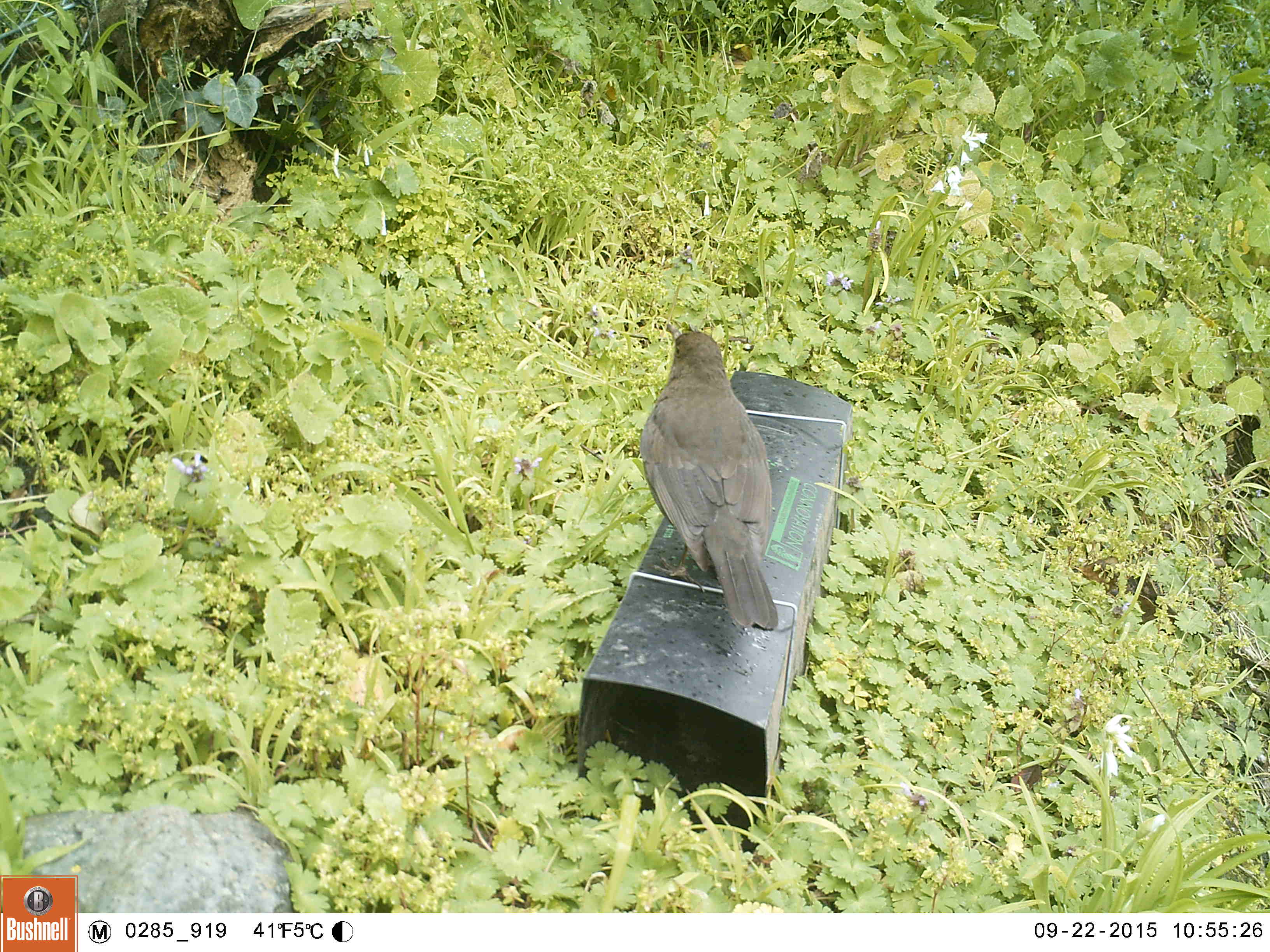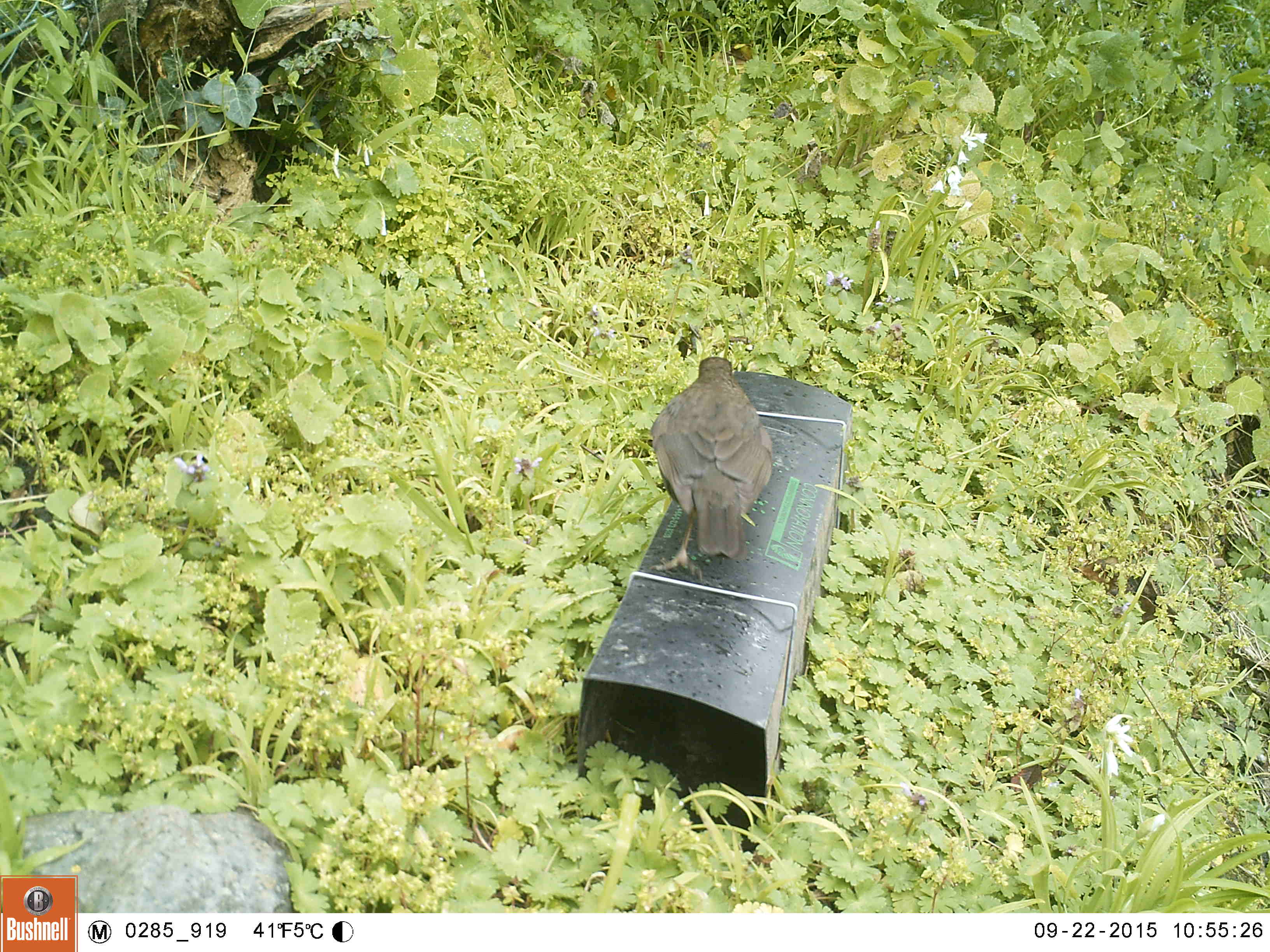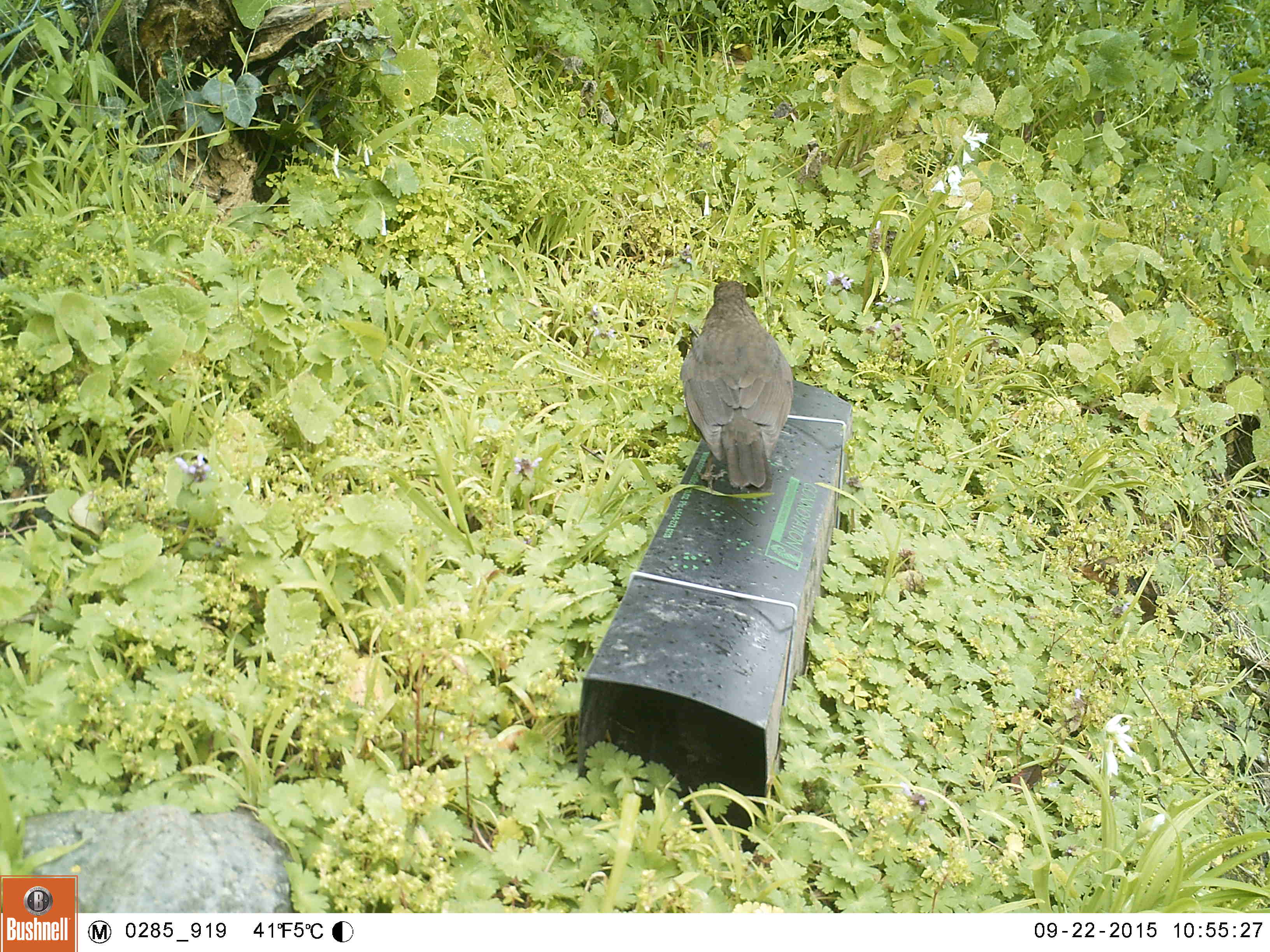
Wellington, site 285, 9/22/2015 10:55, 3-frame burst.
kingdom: Animalia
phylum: Chordata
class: Aves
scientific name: Aves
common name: bird